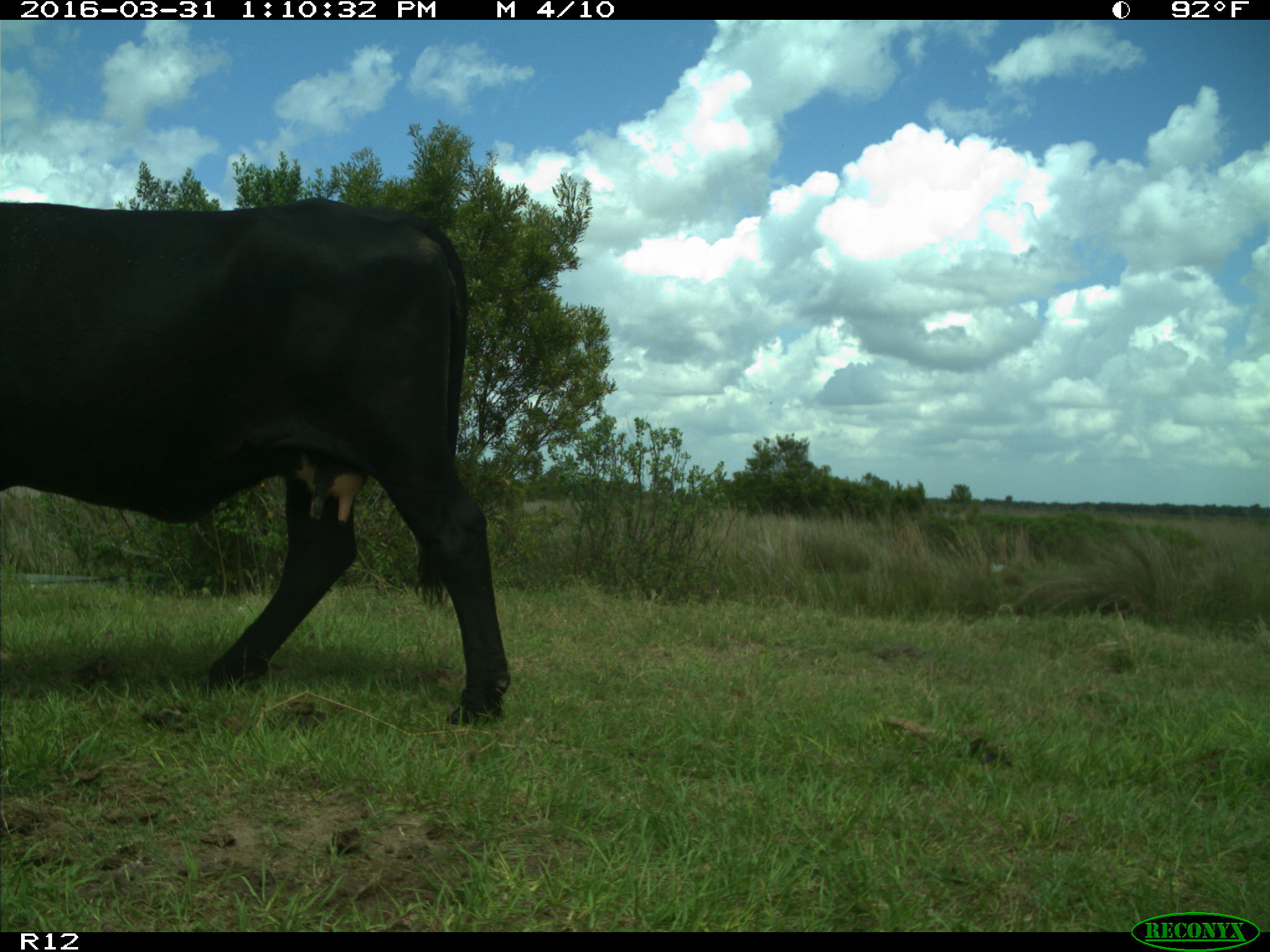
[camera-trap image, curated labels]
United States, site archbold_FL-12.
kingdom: Animalia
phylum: Chordata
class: Mammalia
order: Artiodactyla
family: Bovidae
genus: Bos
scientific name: Bos taurus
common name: domestic cow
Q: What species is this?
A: Bos taurus (domestic cow).